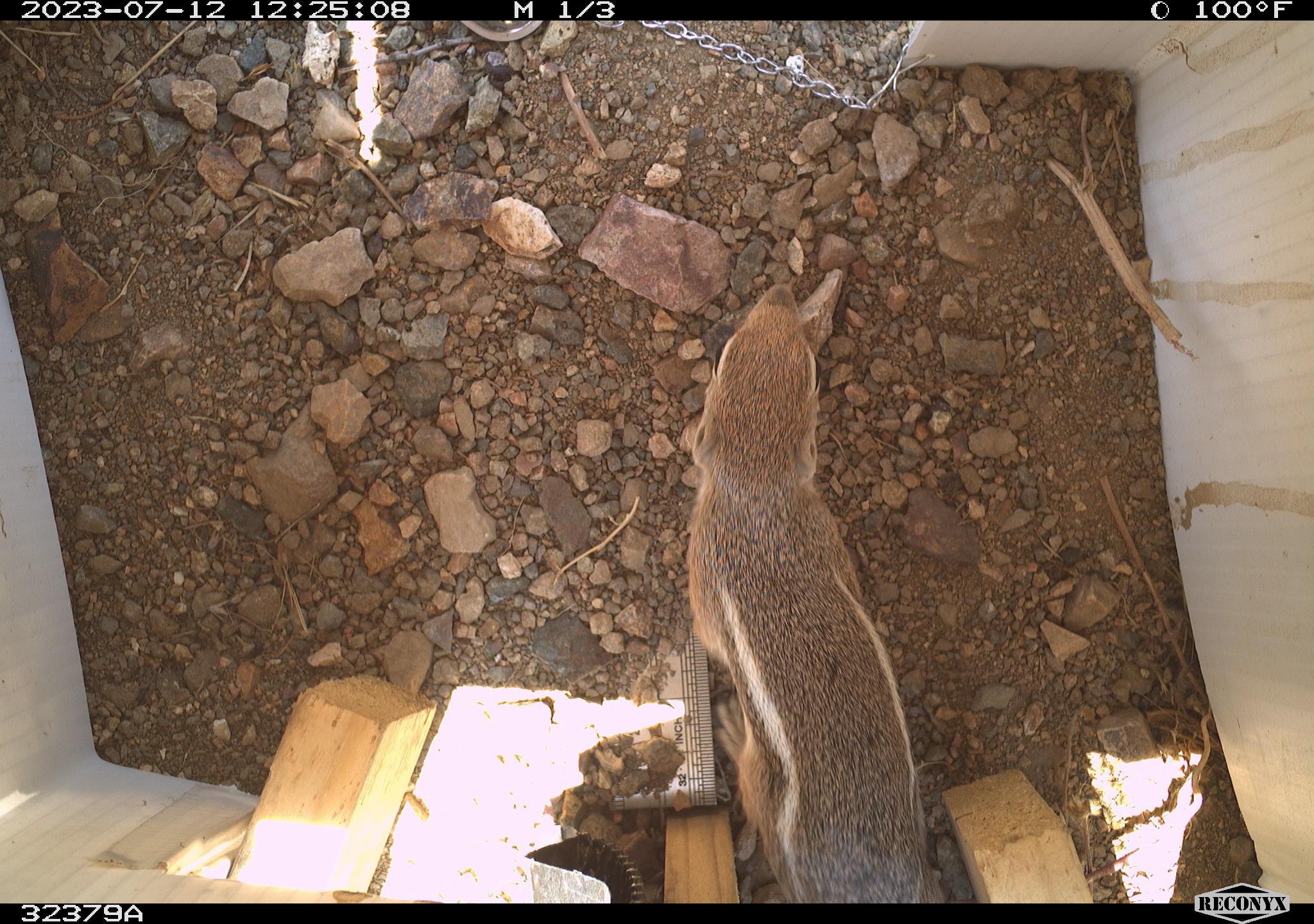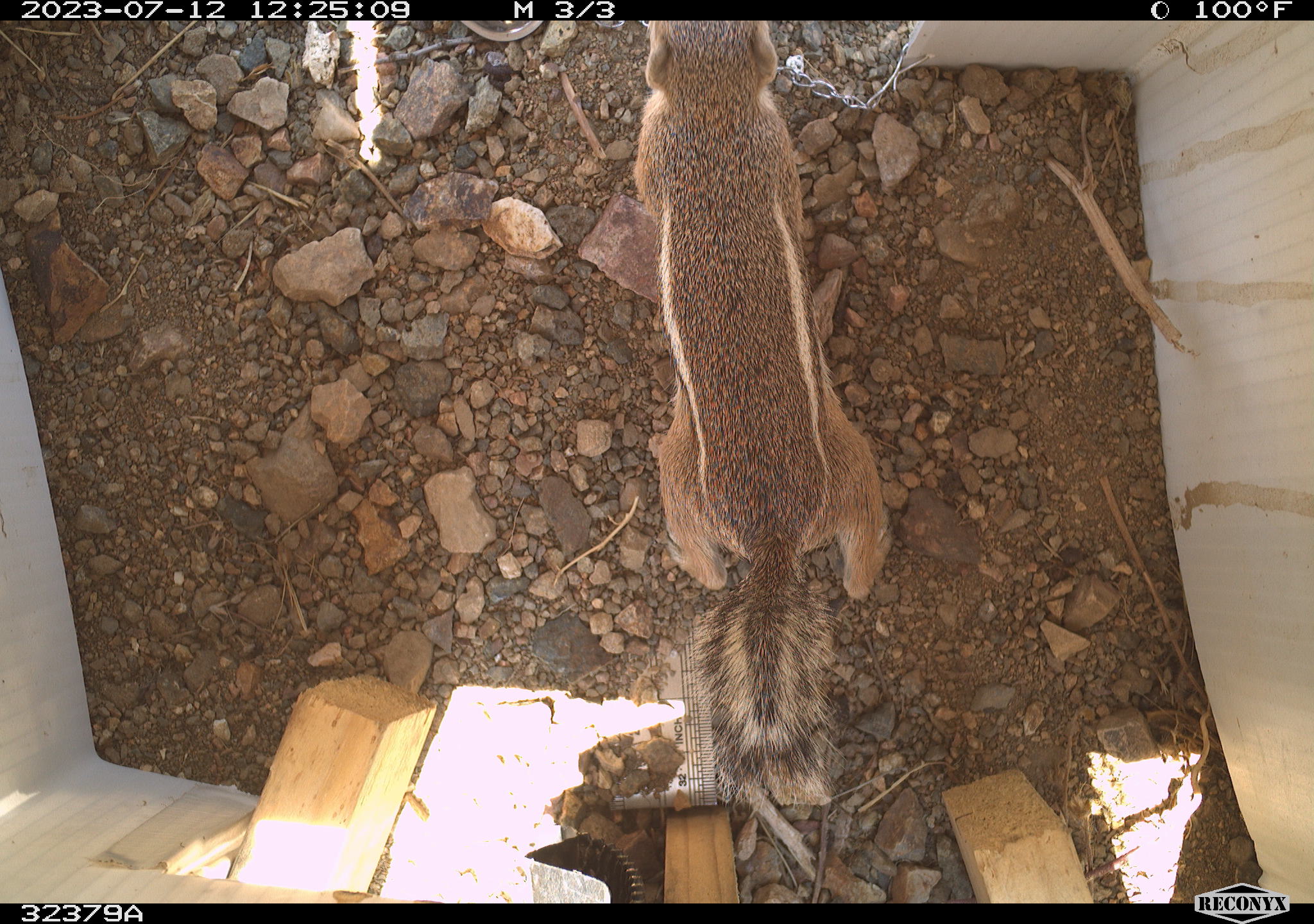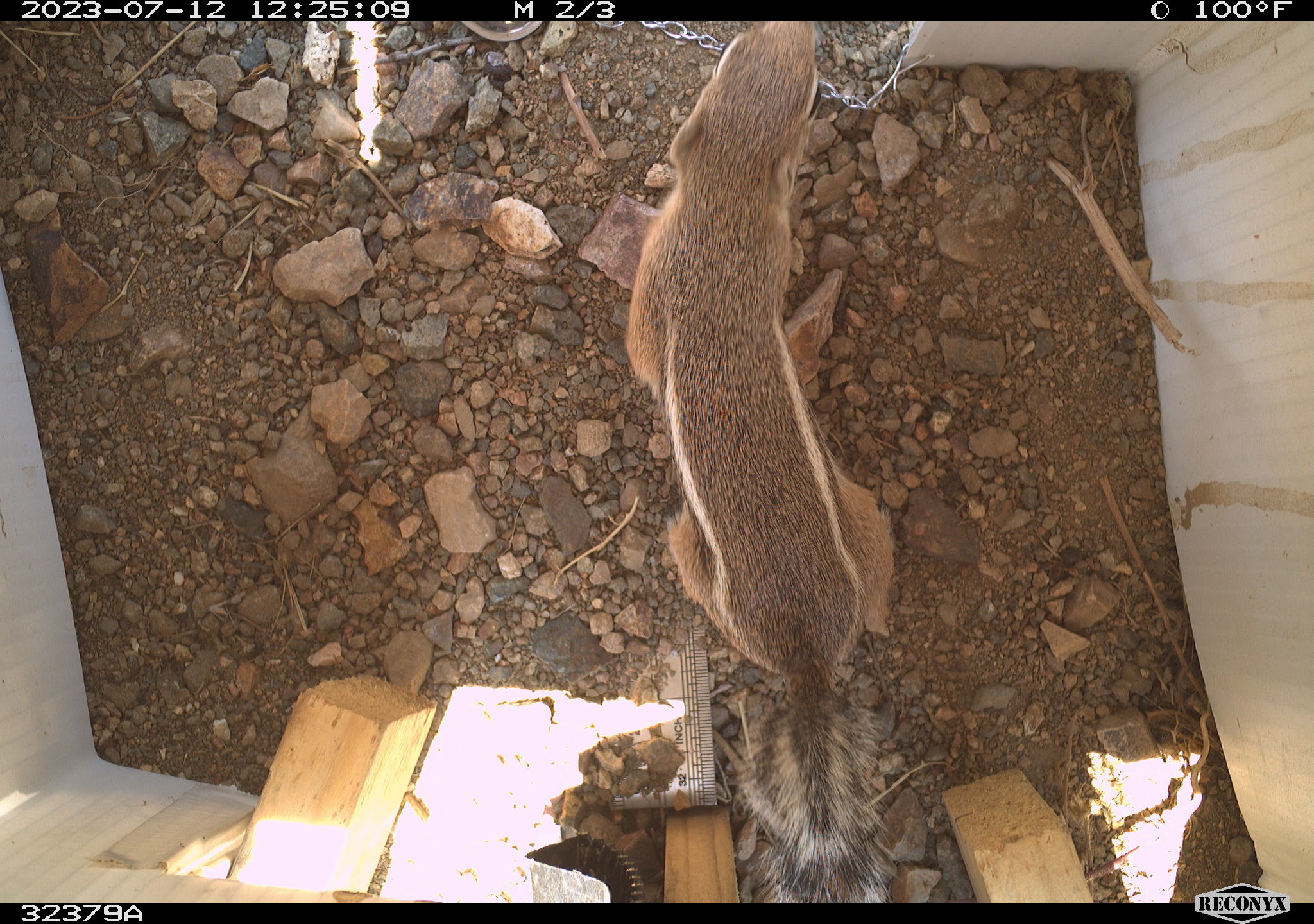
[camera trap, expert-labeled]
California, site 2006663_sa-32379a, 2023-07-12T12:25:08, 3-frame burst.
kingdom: Animalia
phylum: Chordata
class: Mammalia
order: Rodentia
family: Sciuridae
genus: Ammospermophilus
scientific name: Ammospermophilus leucurus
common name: white-tailed antelope squirrel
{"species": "white-tailed antelope squirrel (Ammospermophilus leucurus)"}